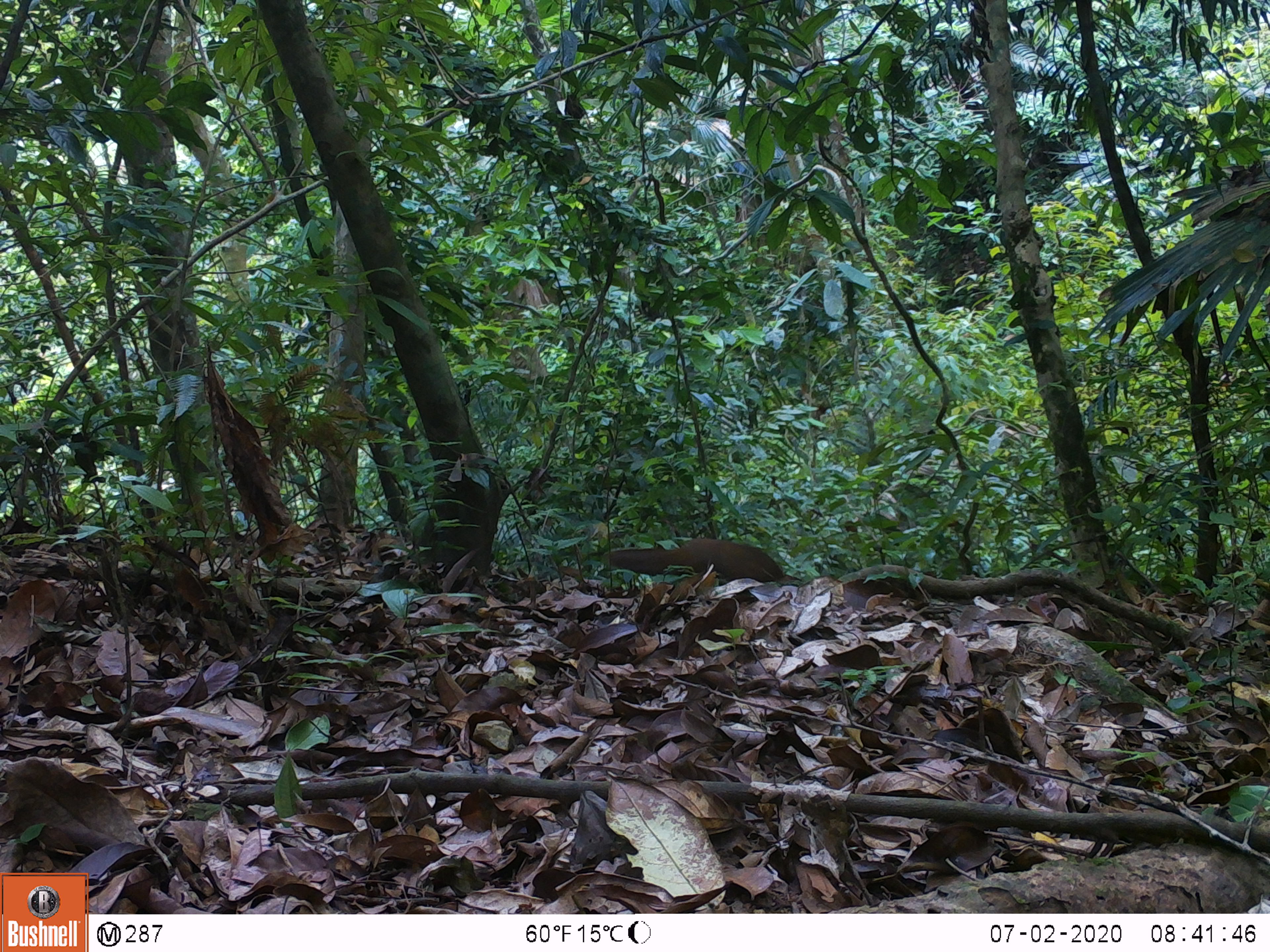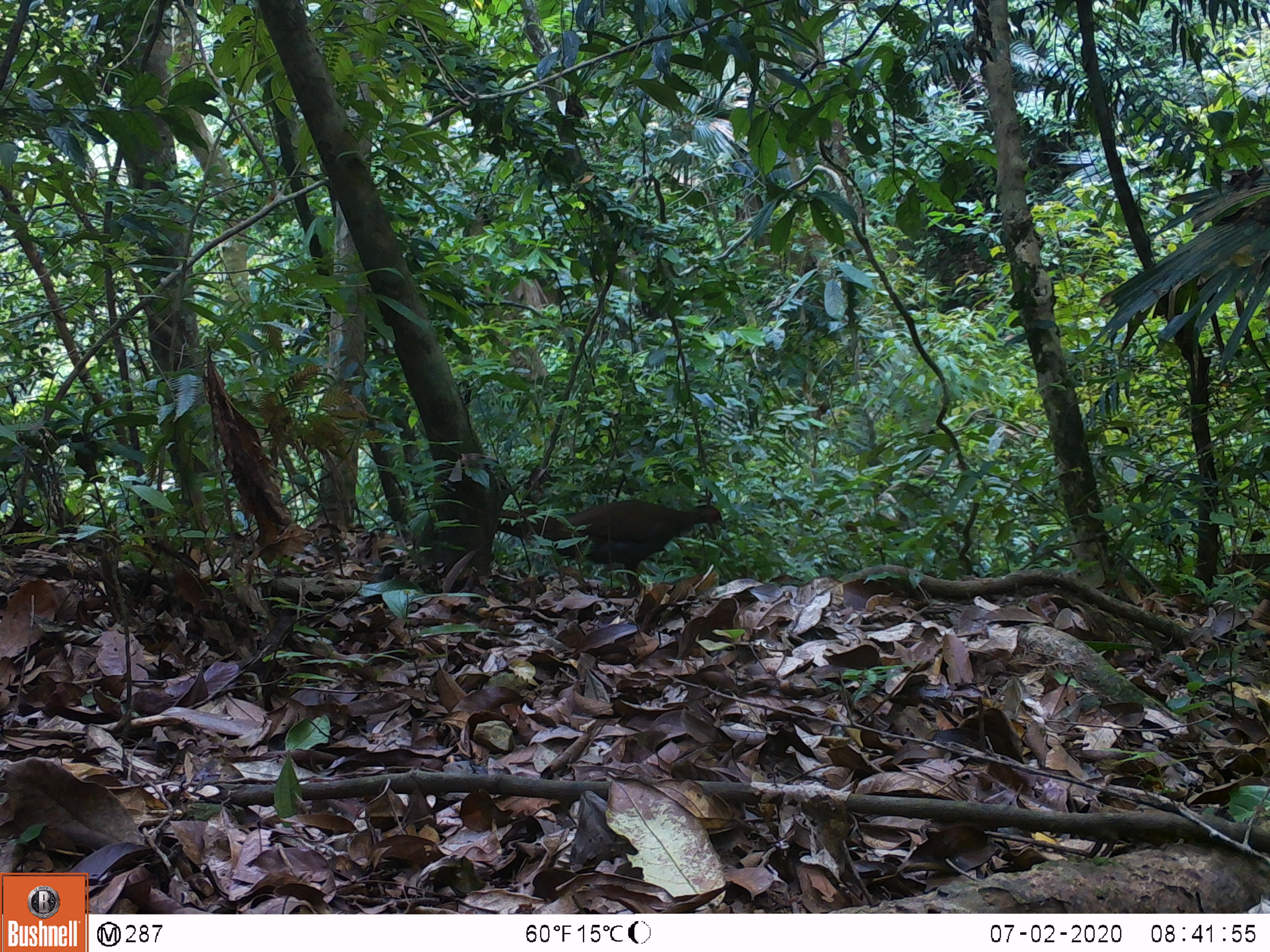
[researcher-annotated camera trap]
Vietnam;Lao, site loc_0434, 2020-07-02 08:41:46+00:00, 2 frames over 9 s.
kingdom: Animalia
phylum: Chordata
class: Aves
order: Galliformes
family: Phasianidae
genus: Lophura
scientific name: Lophura nycthemera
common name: silver pheasant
Silver pheasant (Lophura nycthemera). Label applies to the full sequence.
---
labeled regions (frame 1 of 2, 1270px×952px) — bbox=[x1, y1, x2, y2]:
silver pheasant: bbox=[603, 537, 801, 586]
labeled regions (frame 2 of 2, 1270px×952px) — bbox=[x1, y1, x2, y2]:
silver pheasant: bbox=[497, 500, 726, 593]